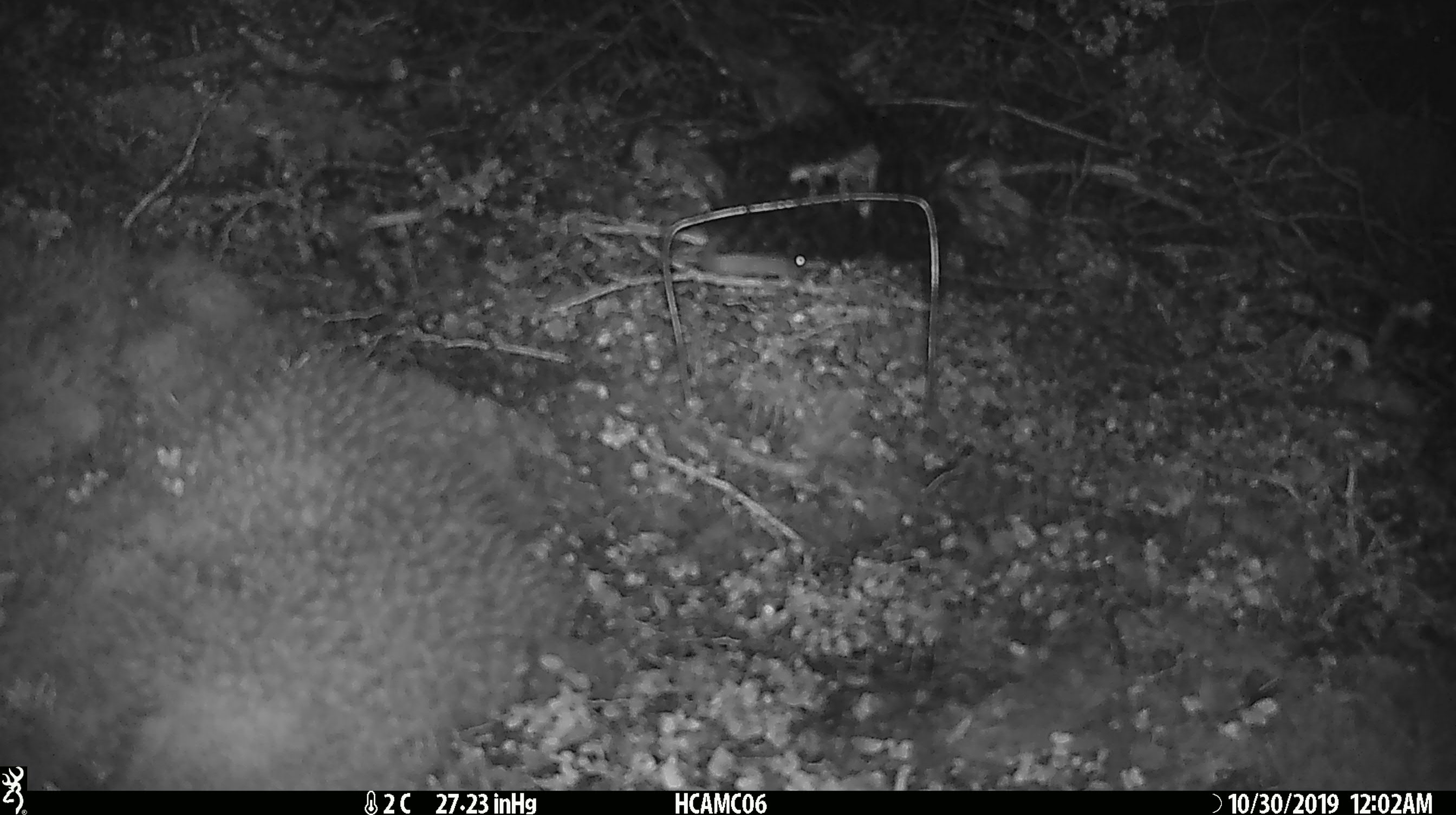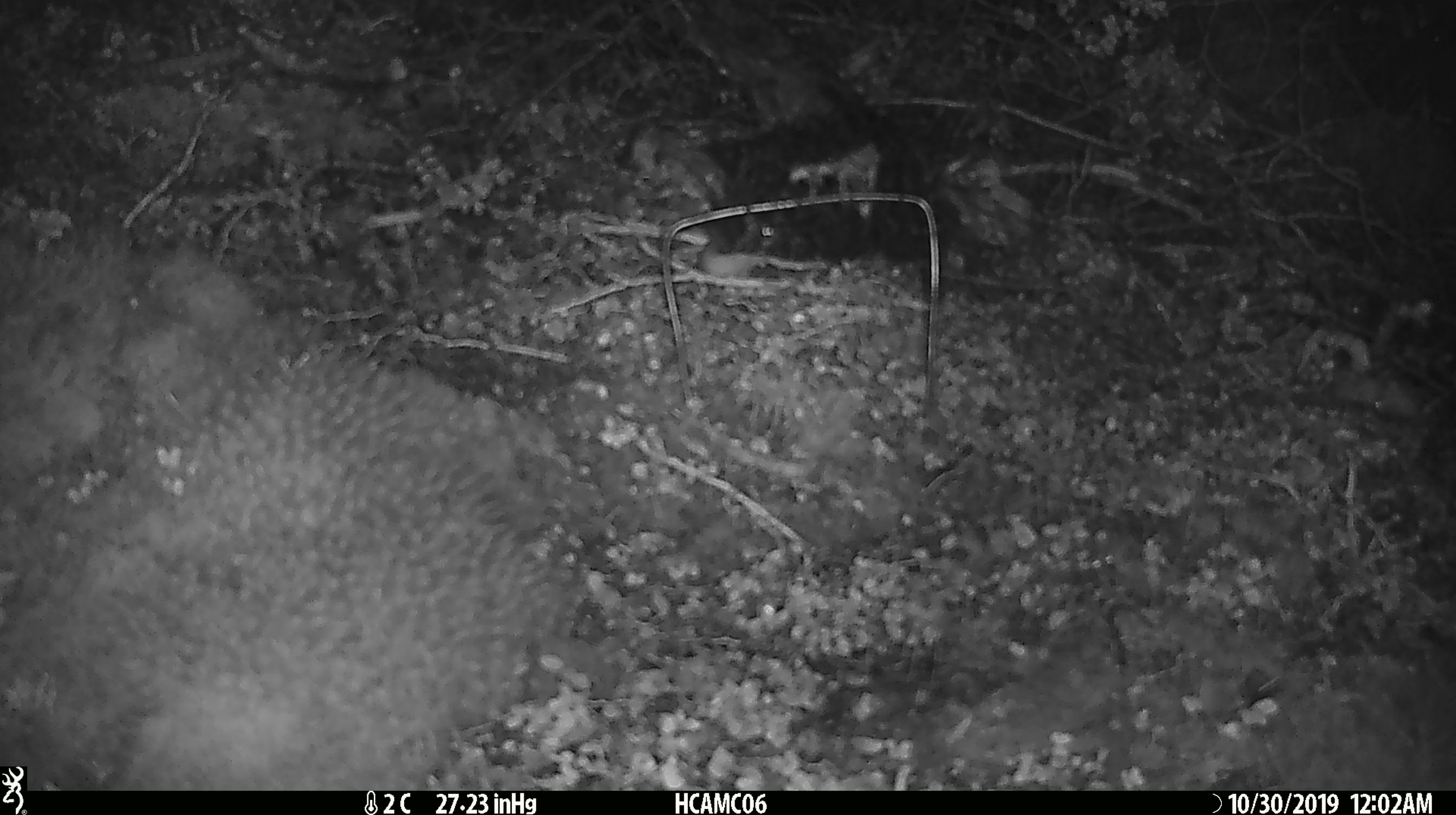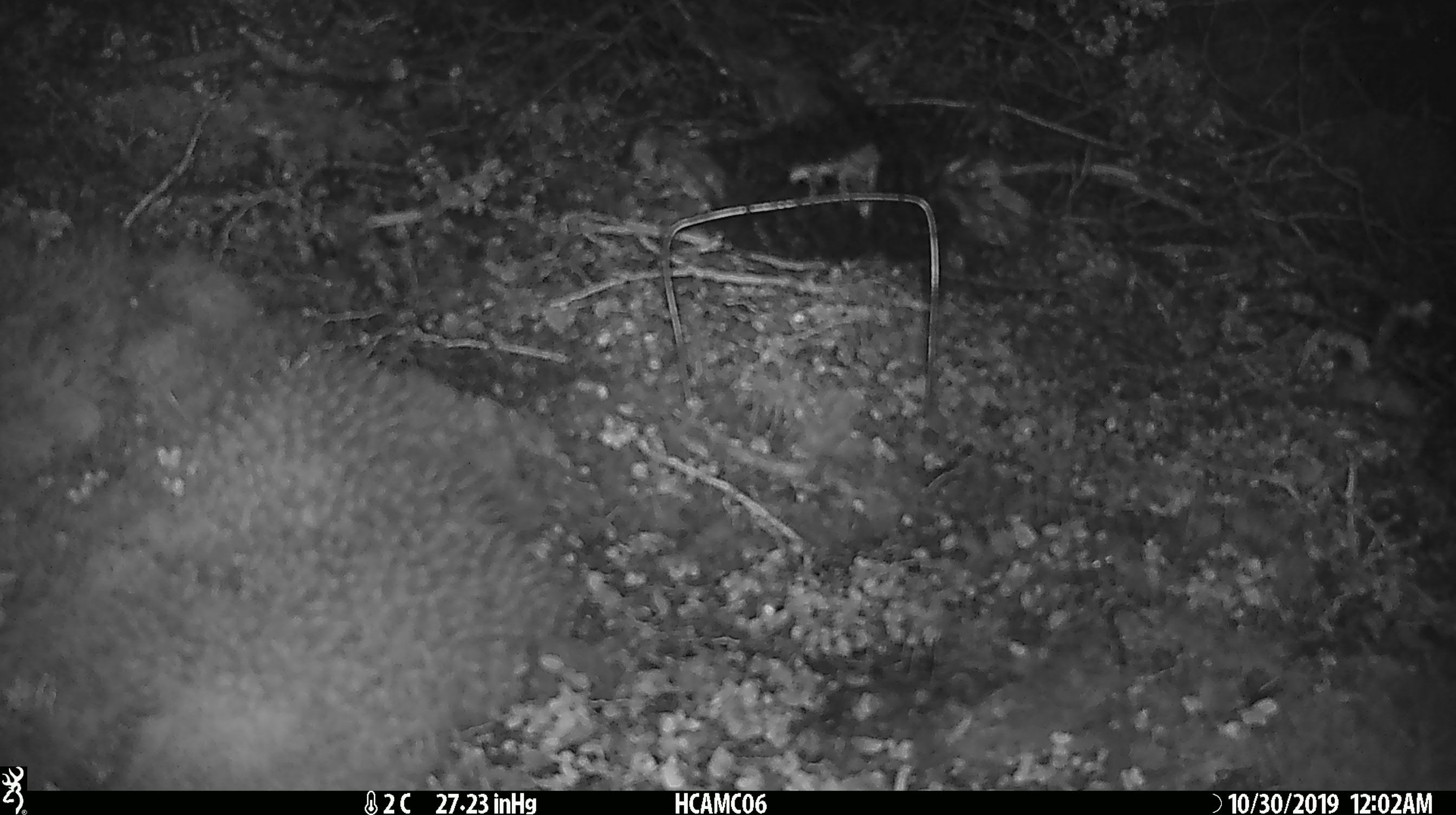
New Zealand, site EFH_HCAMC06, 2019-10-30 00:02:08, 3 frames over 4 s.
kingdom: Animalia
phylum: Chordata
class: Mammalia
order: Rodentia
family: Muridae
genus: Mus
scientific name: Mus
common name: mouse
Mouse (Mus).